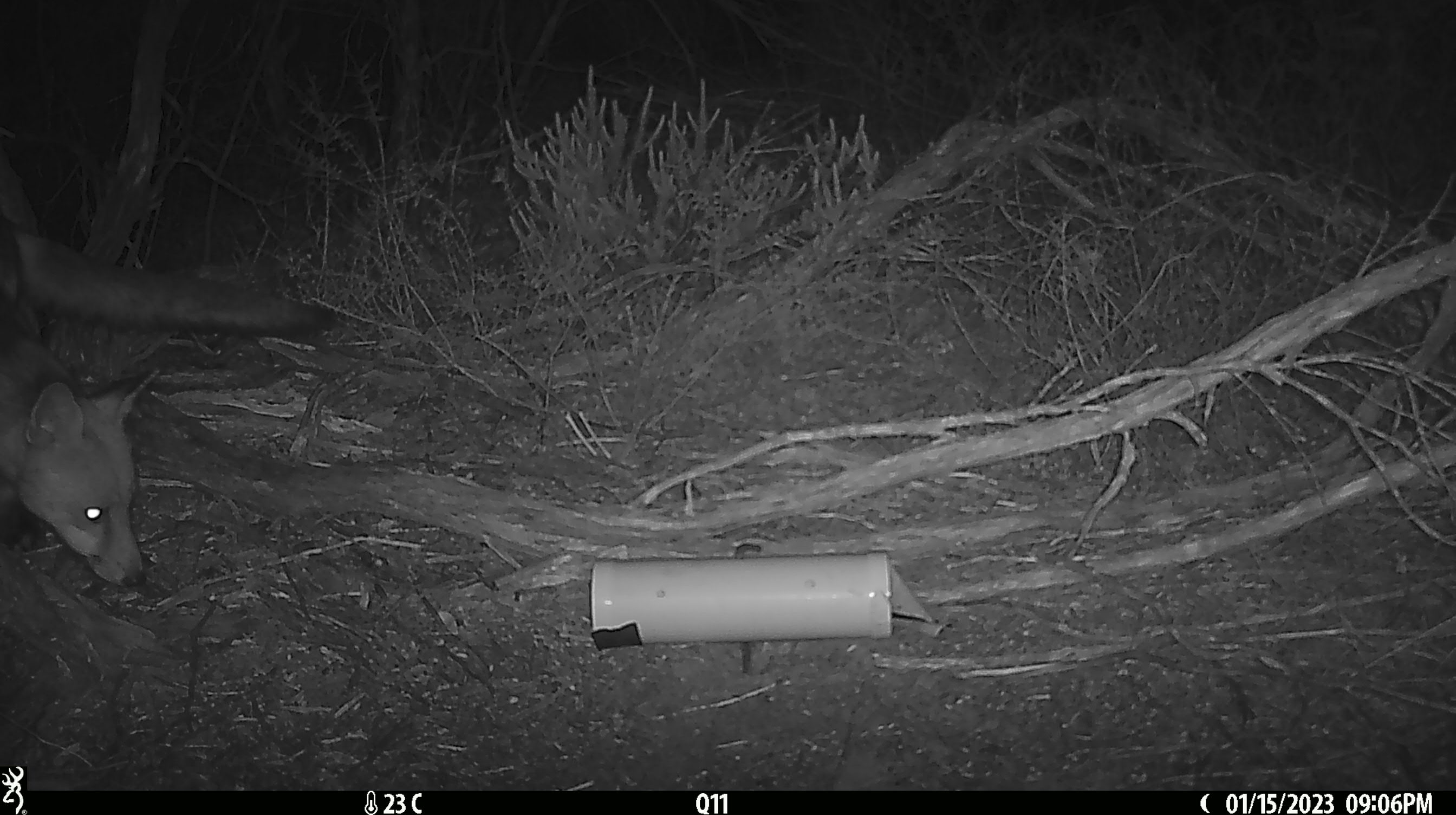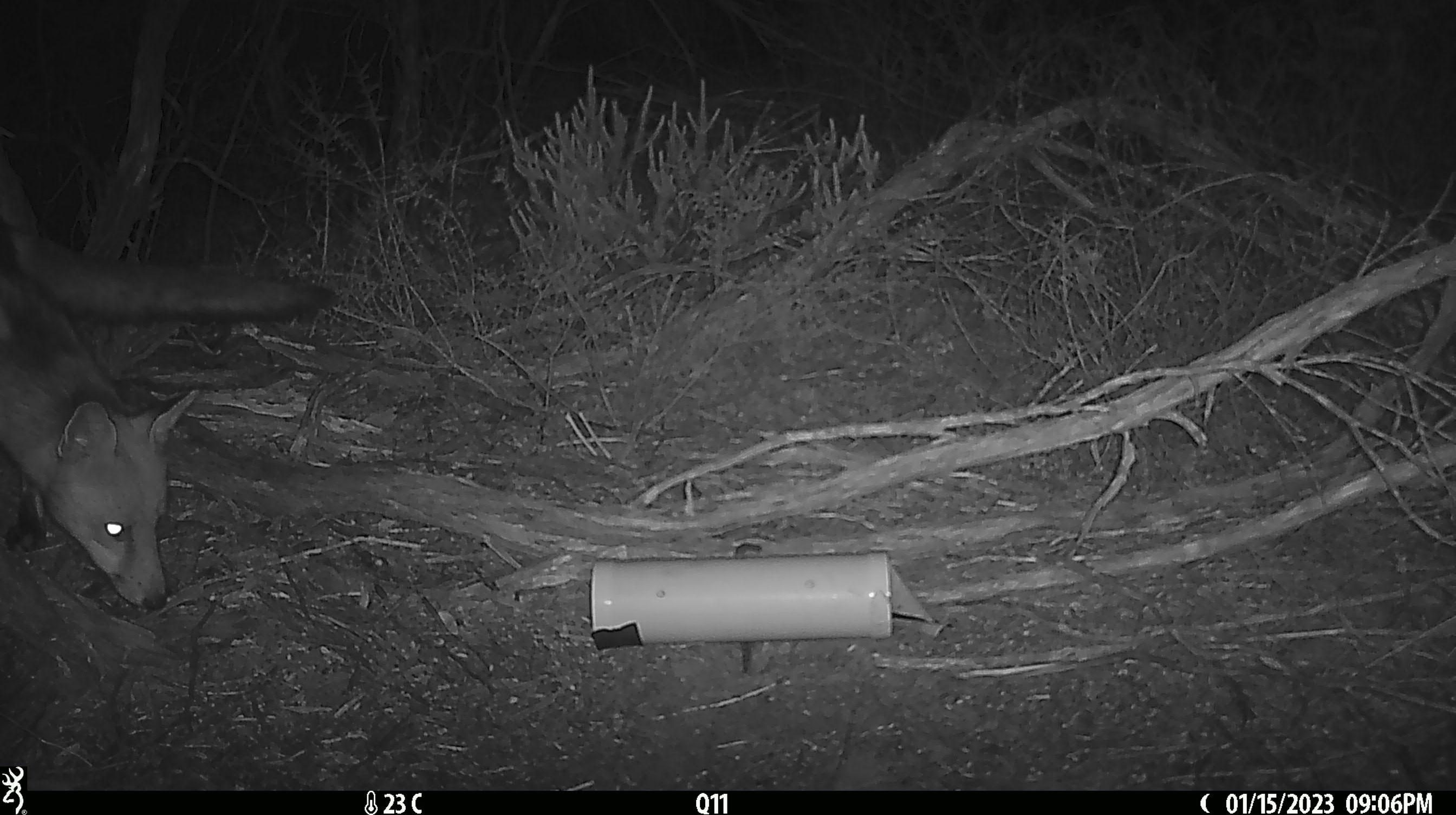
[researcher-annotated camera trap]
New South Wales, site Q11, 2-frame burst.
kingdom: Animalia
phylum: Chordata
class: Mammalia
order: Carnivora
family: Canidae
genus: Vulpes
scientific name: Vulpes vulpes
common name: red fox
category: fox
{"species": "fox (red fox) (Vulpes vulpes)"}